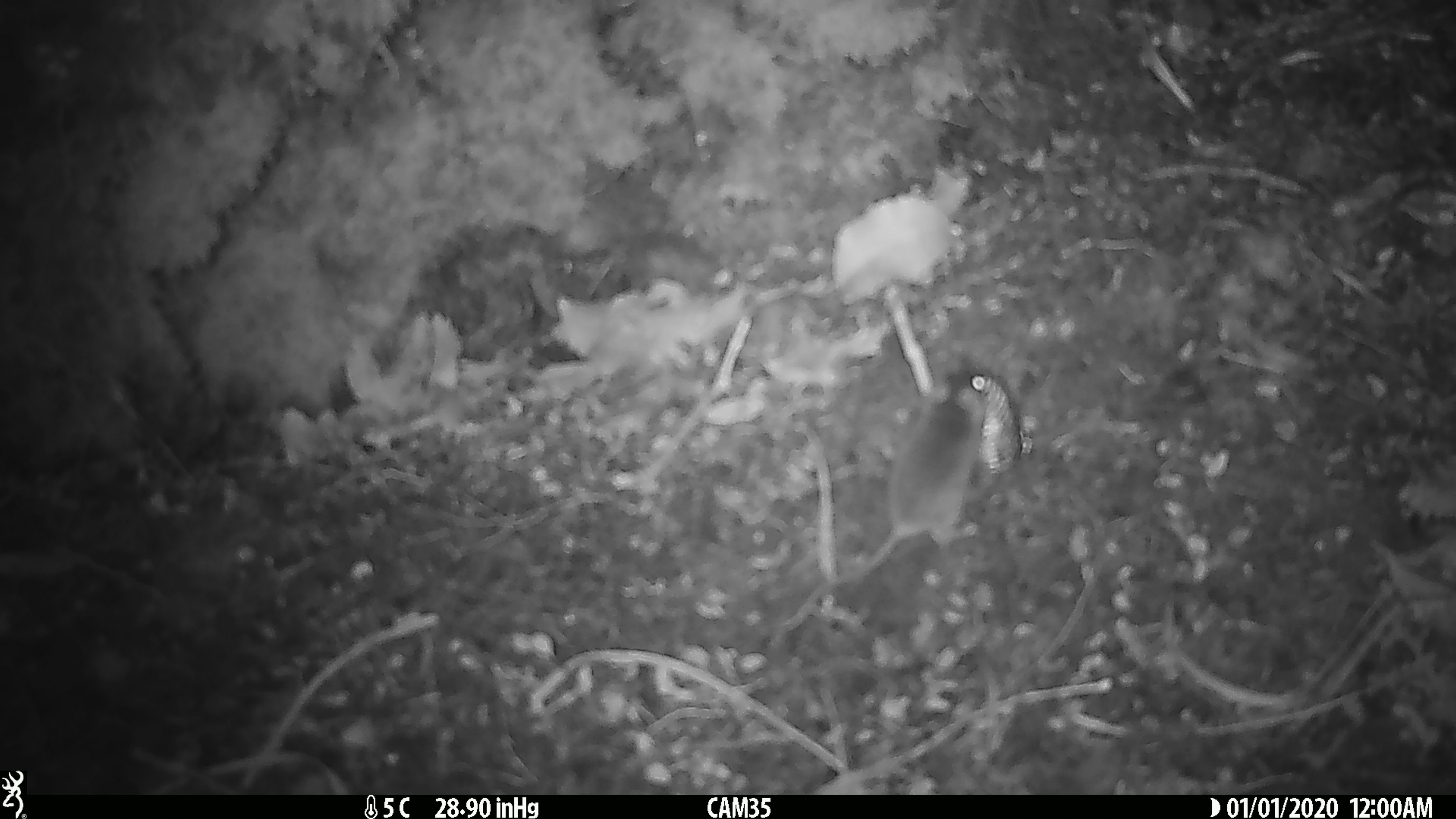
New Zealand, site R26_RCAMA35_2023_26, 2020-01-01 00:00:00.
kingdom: Animalia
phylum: Chordata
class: Mammalia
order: Rodentia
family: Muridae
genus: Mus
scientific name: Mus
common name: mouse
Mouse (Mus).